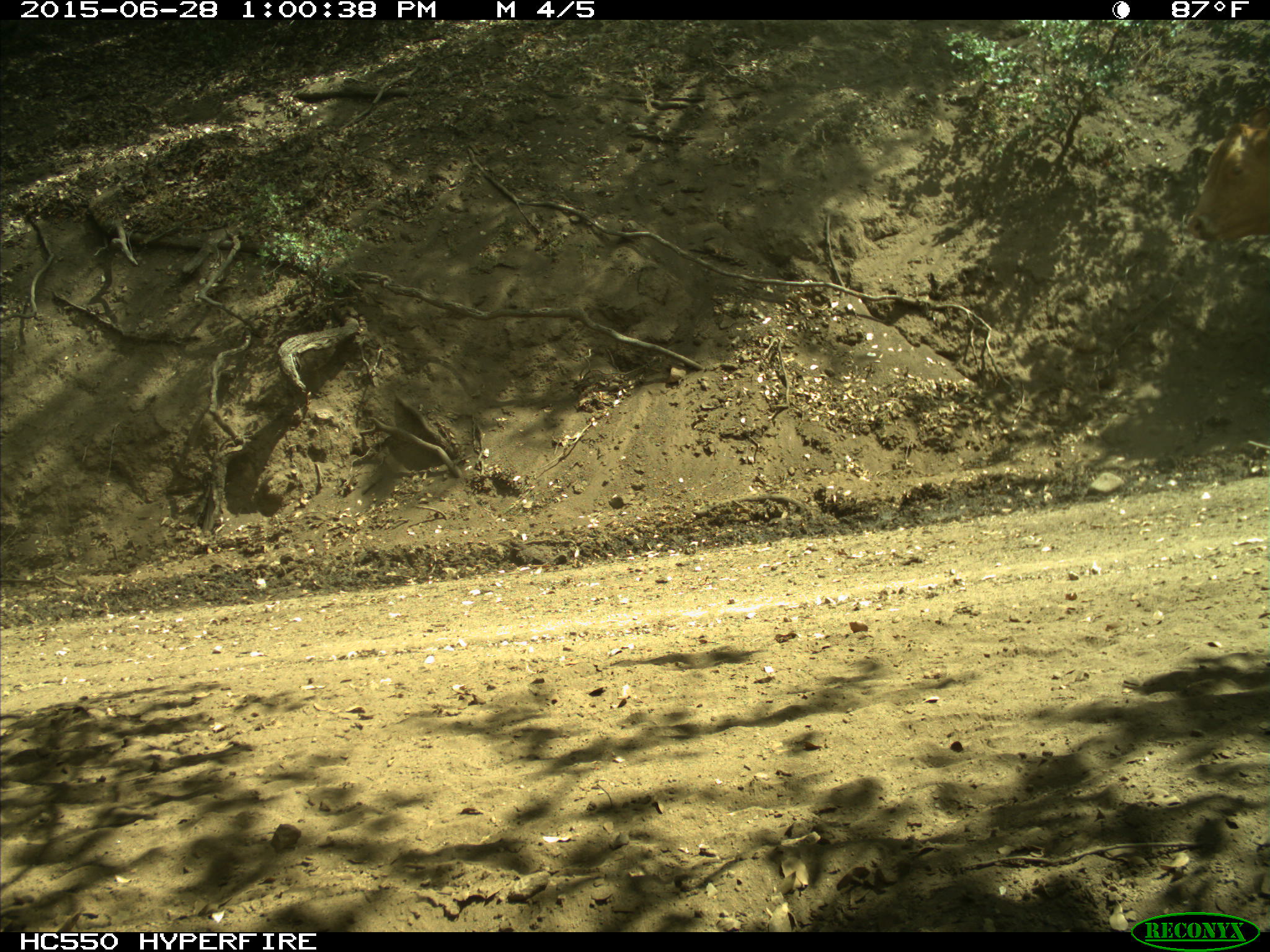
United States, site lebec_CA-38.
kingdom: Animalia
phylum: Chordata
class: Mammalia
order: Artiodactyla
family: Bovidae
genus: Bos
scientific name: Bos taurus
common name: domestic cow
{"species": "Bos taurus (domestic cow)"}